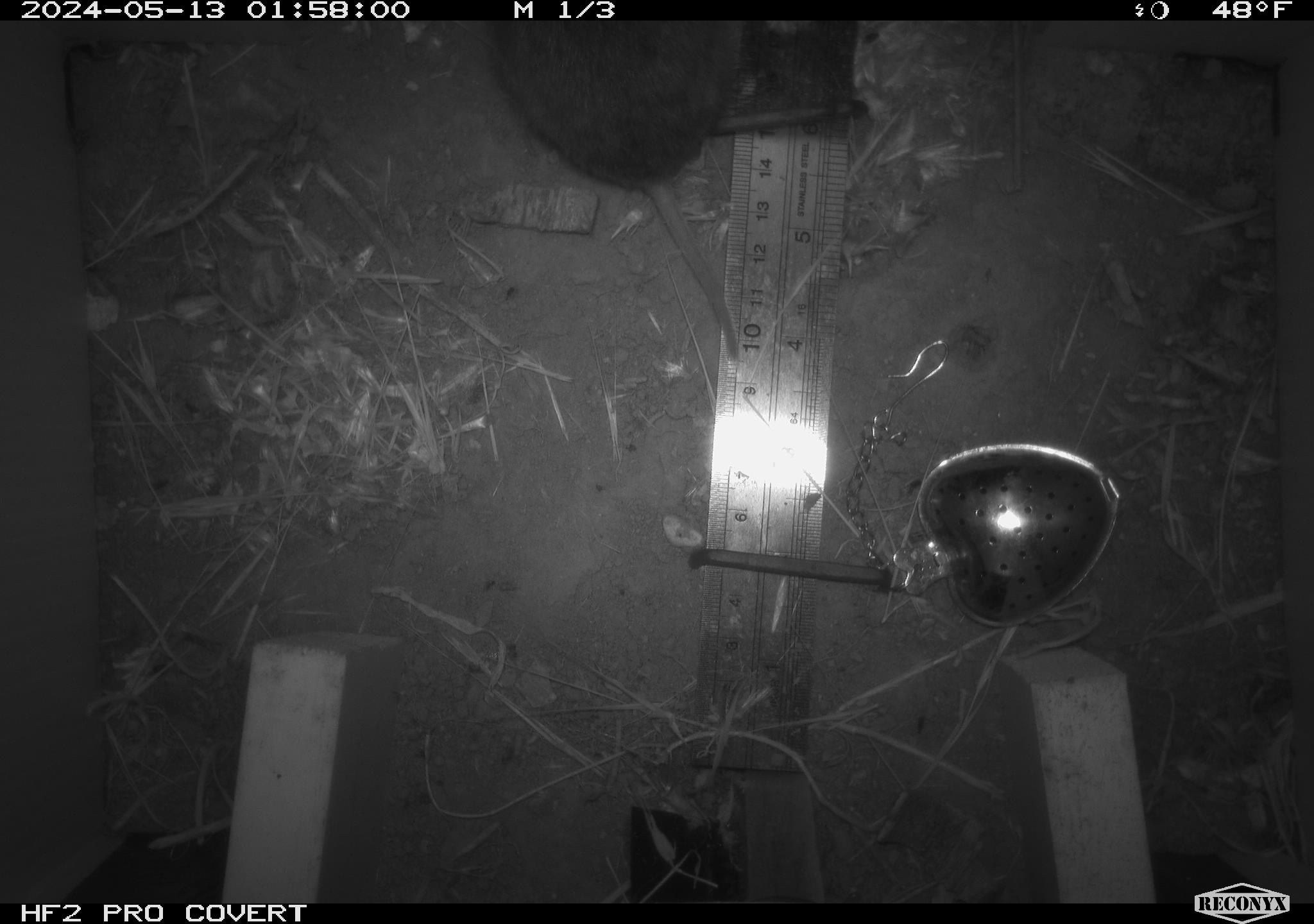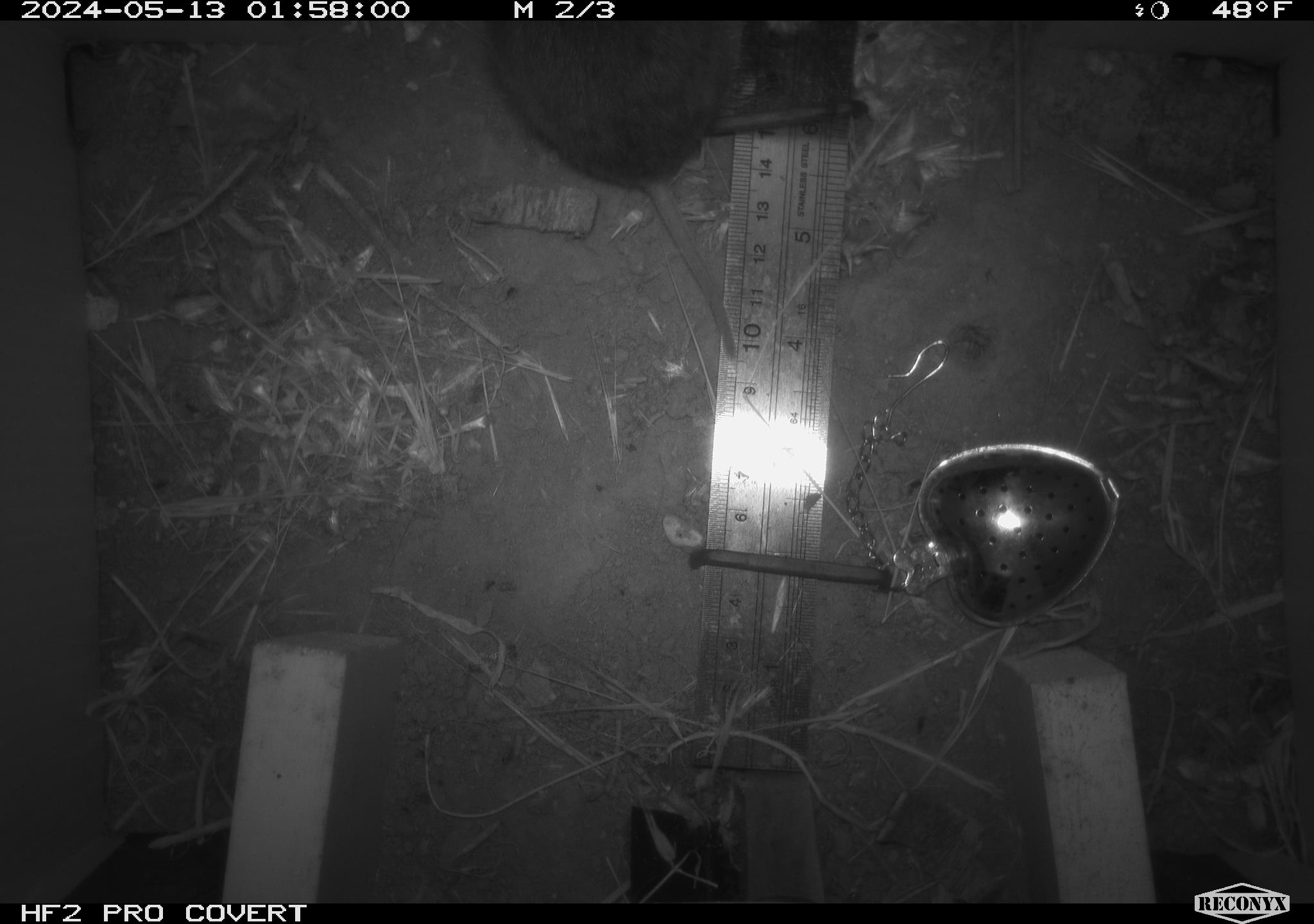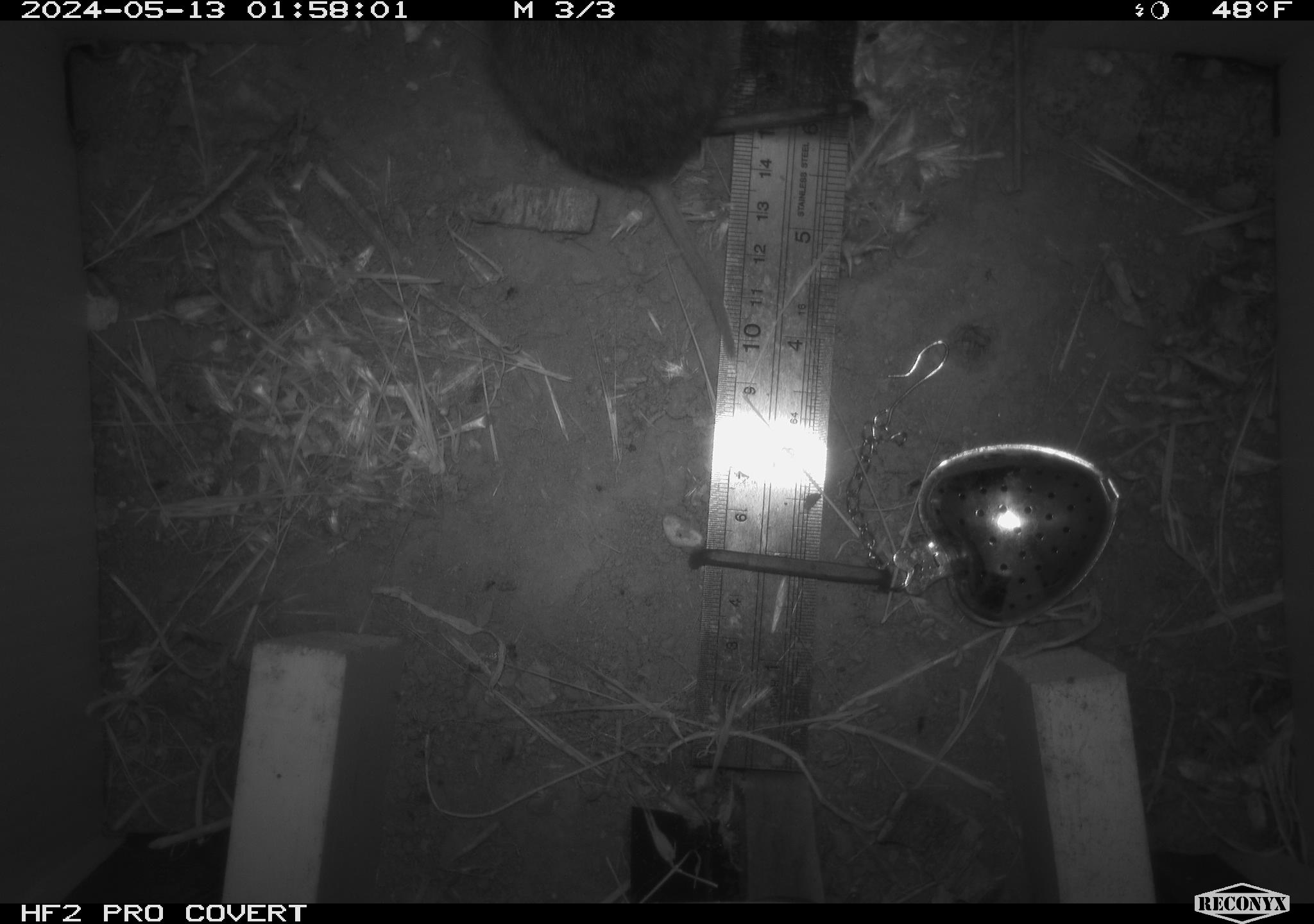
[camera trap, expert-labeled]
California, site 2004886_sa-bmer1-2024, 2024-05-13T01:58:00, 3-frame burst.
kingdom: Animalia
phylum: Chordata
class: Mammalia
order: Rodentia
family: Cricetidae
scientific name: Arvicolinae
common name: voles, lemmings, and muskrats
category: arvicolinae subfamily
Arvicolinae subfamily (voles, lemmings, and muskrats) (Arvicolinae).